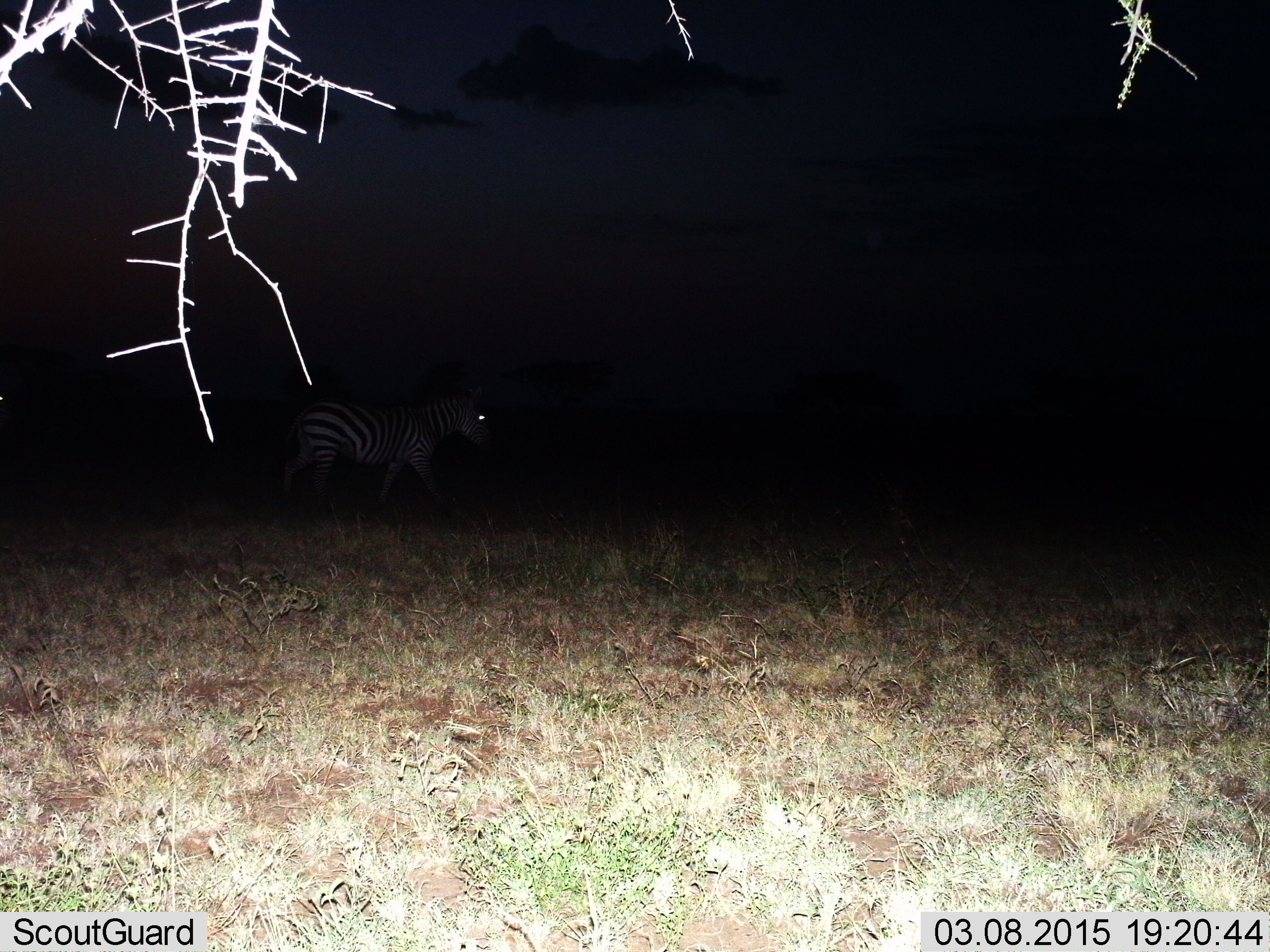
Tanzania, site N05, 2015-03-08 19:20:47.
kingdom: Animalia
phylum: Chordata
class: Mammalia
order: Perissodactyla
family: Equidae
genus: Equus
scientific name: Equus quagga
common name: plains zebra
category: zebra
Zebra (plains zebra) (Equus quagga), count 1. Behavior (volunteer vote fractions): standing 10%, resting 0%, moving 90%, interacting 0%. Young present (vote fraction): 0%. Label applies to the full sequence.